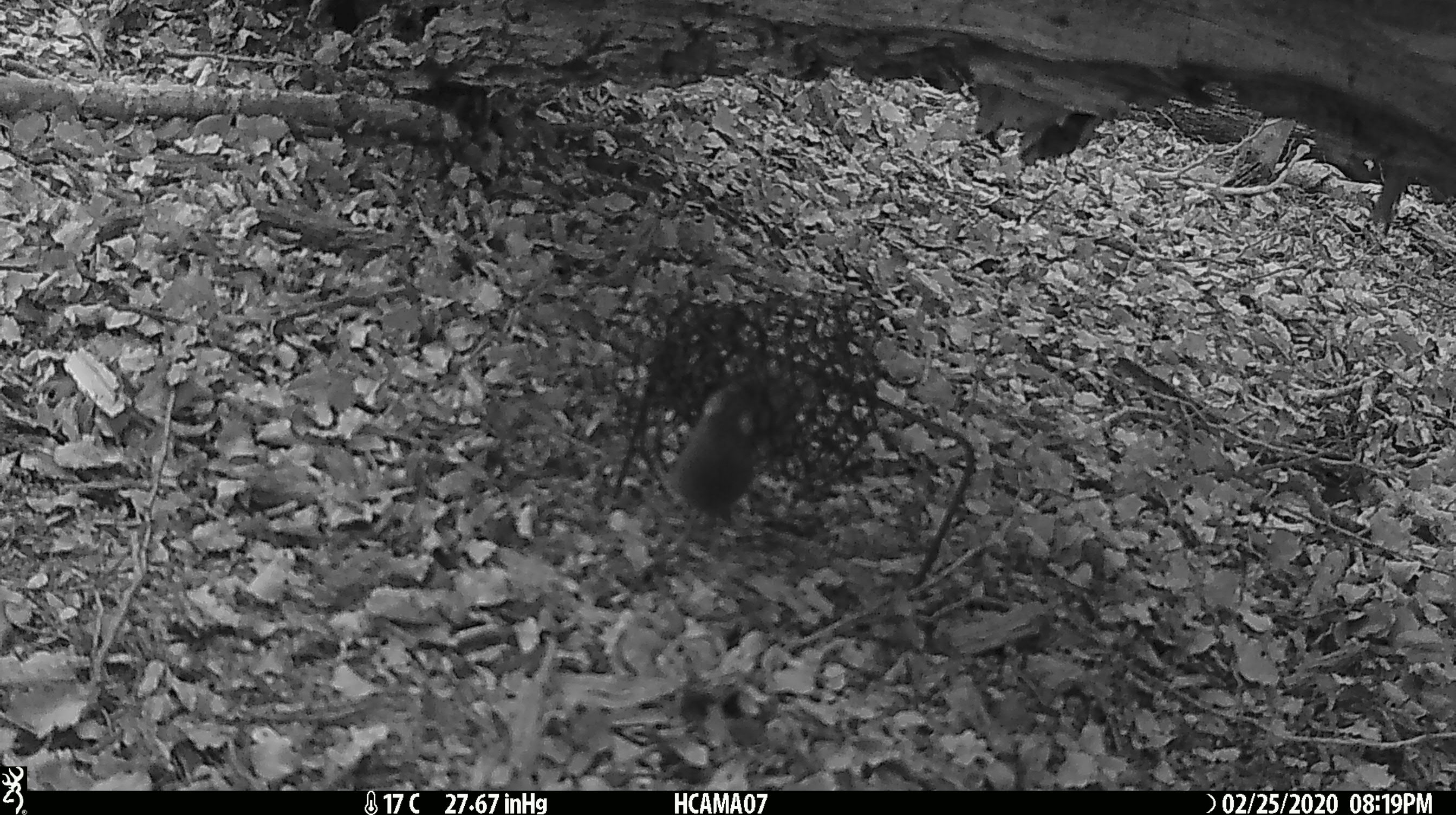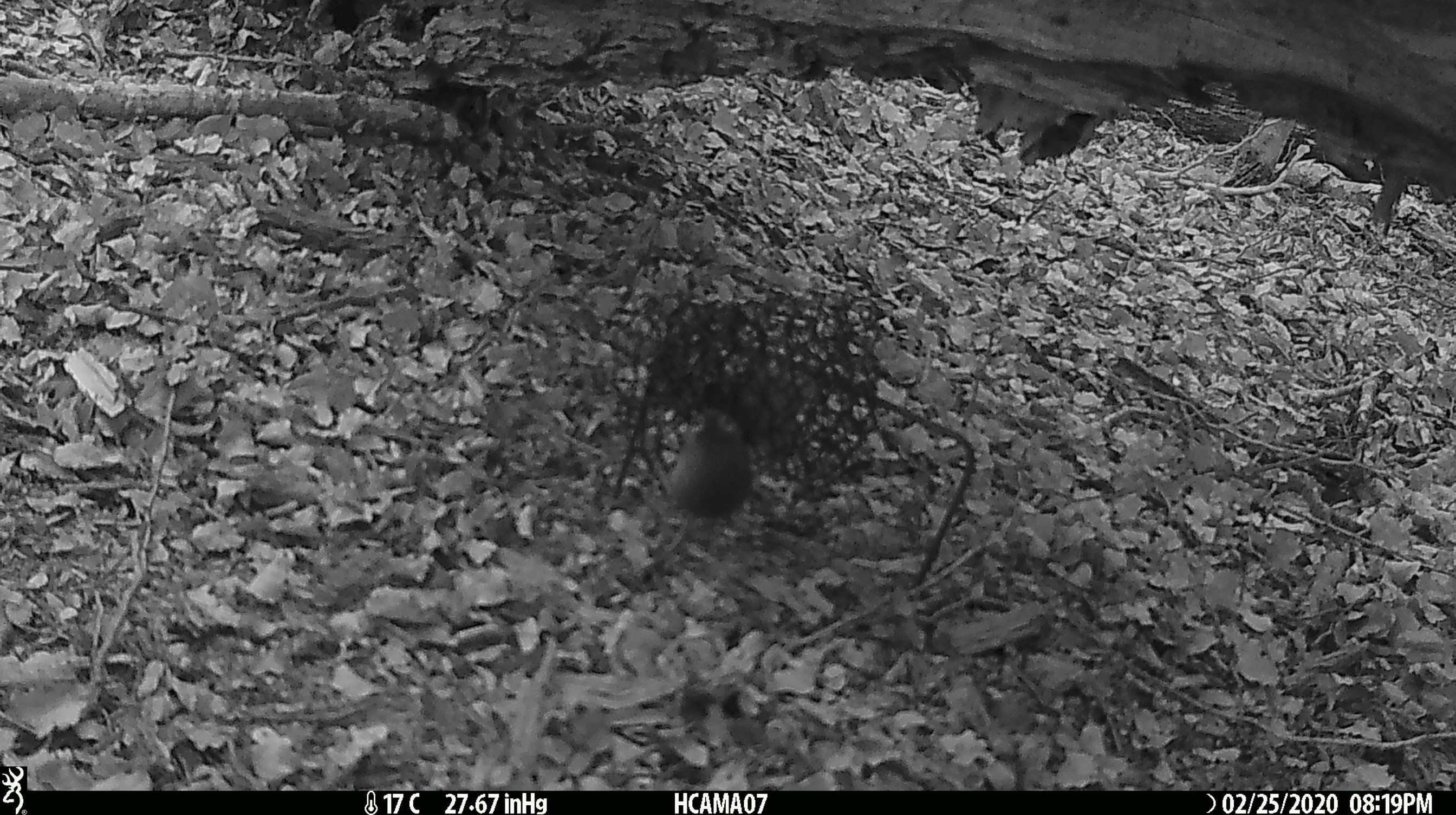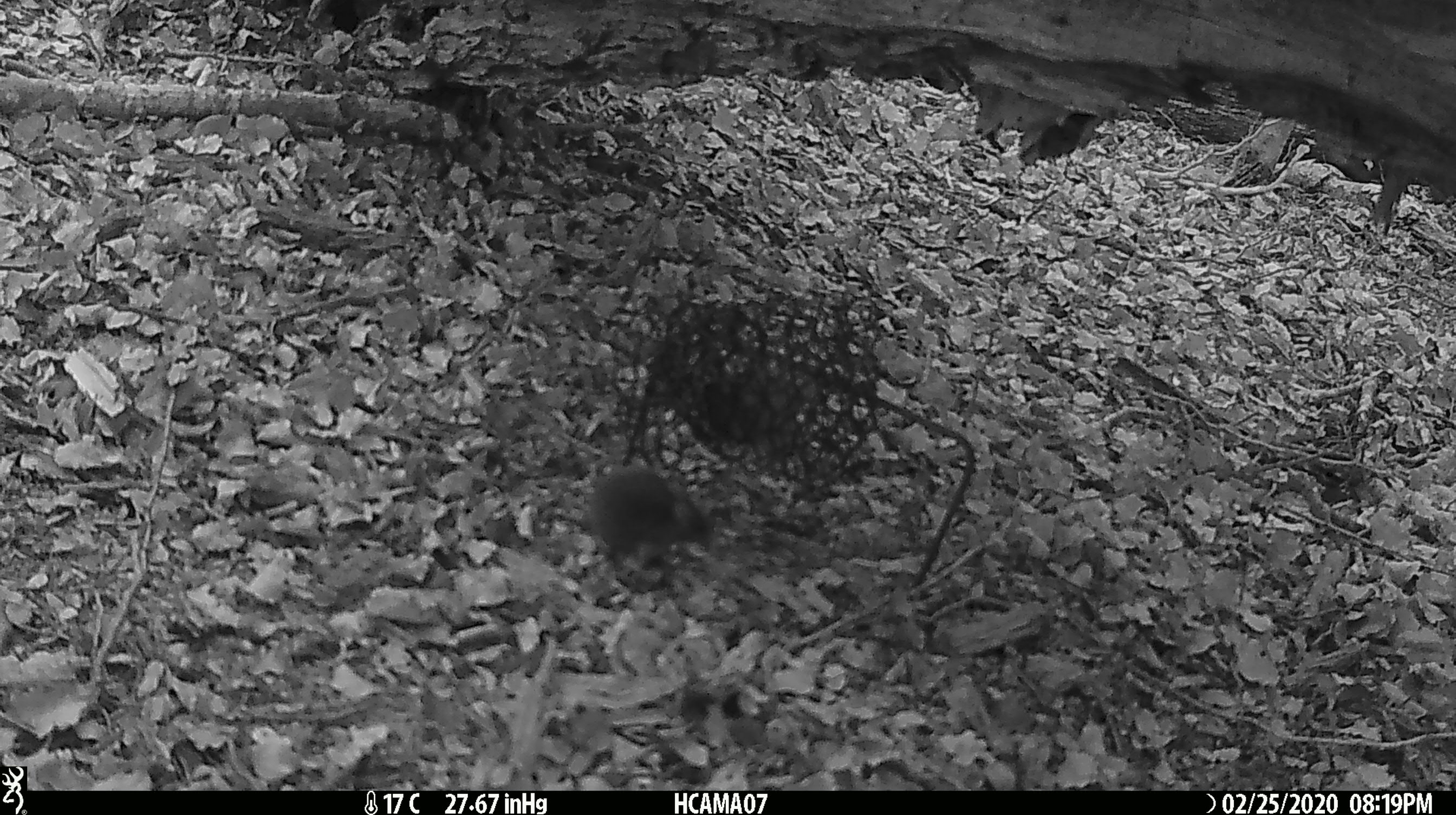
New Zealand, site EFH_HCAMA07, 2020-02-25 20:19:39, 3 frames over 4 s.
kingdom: Animalia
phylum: Chordata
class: Mammalia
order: Rodentia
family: Muridae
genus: Mus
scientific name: Mus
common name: mouse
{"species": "mouse (Mus)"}